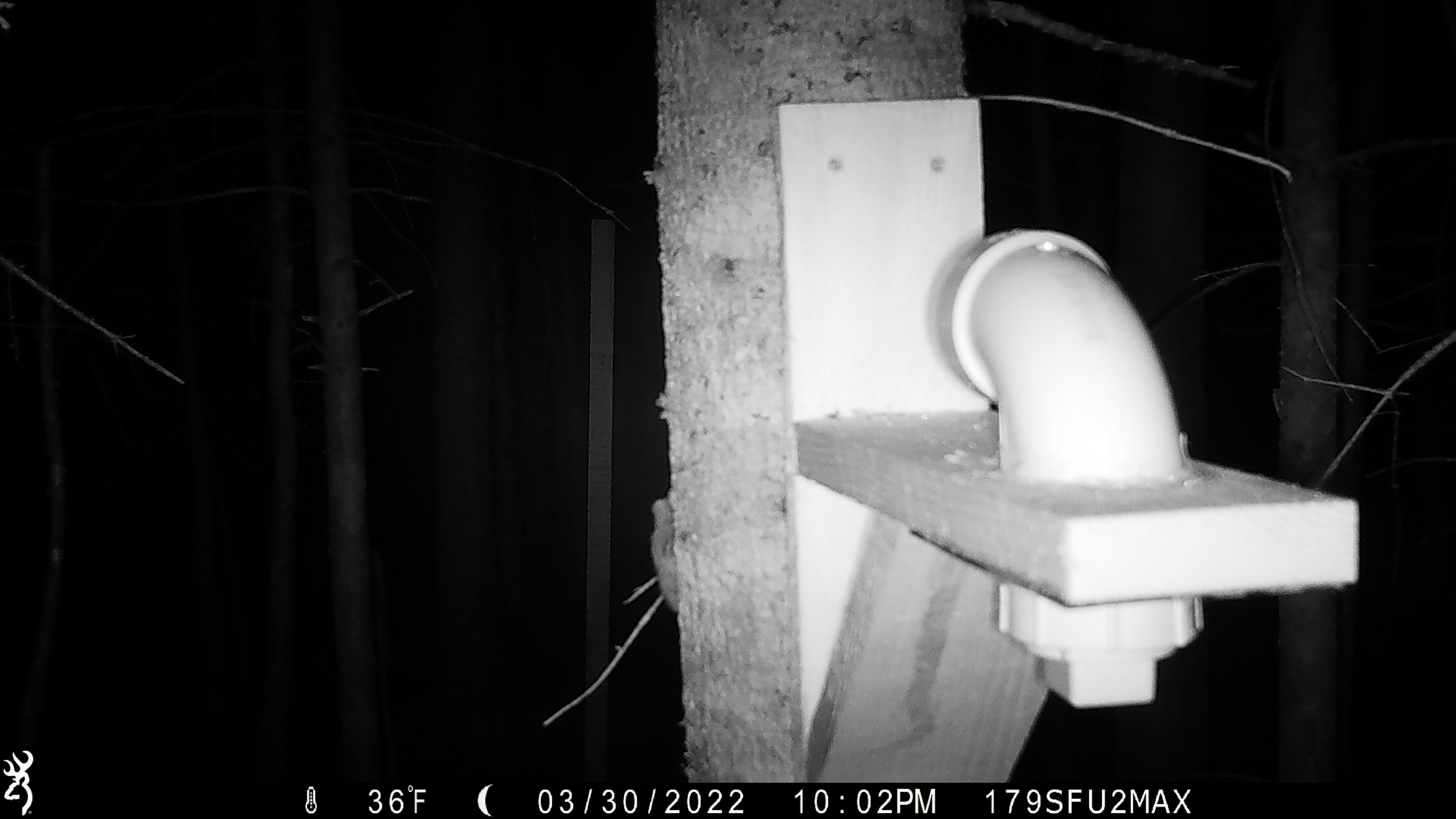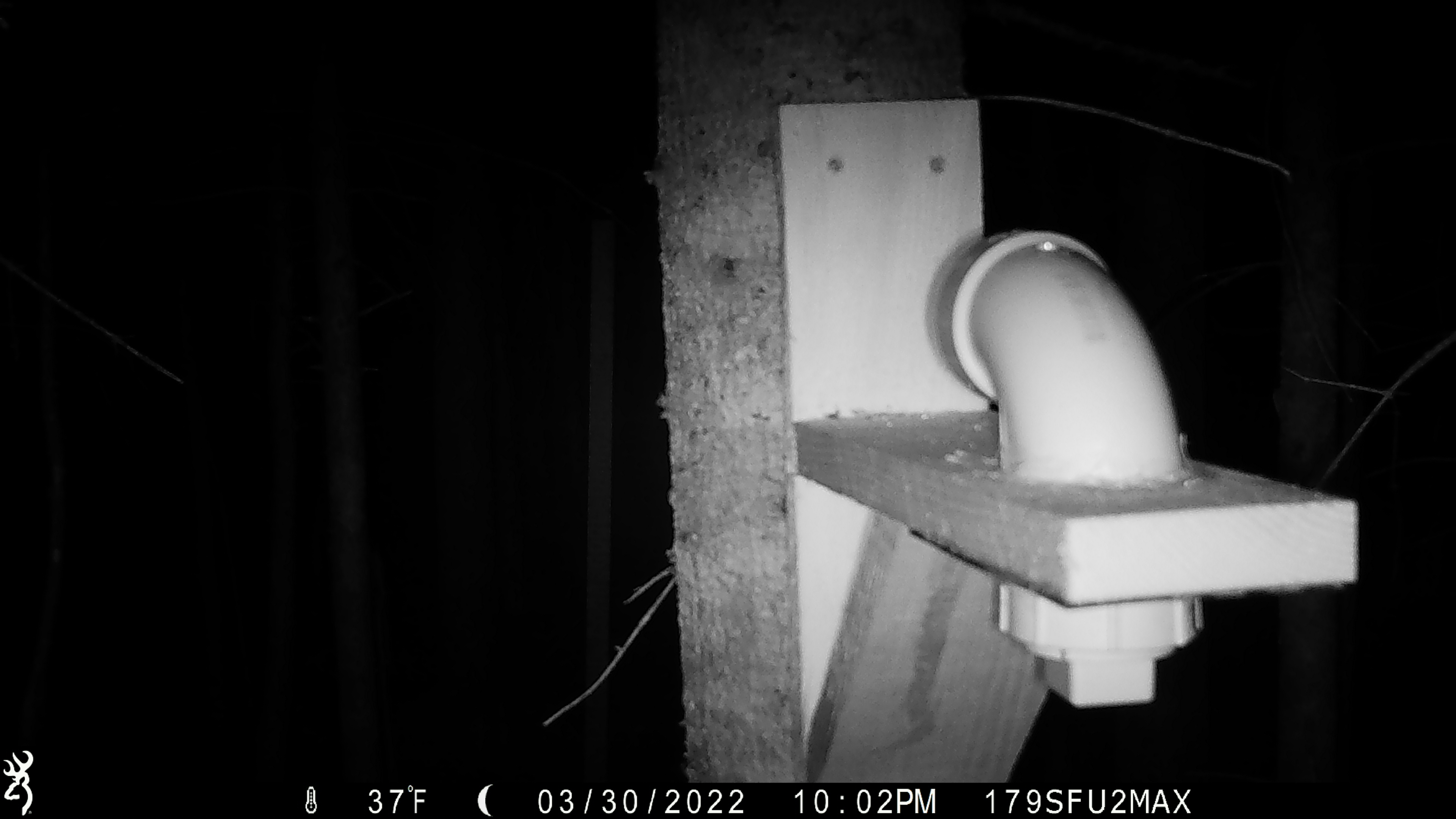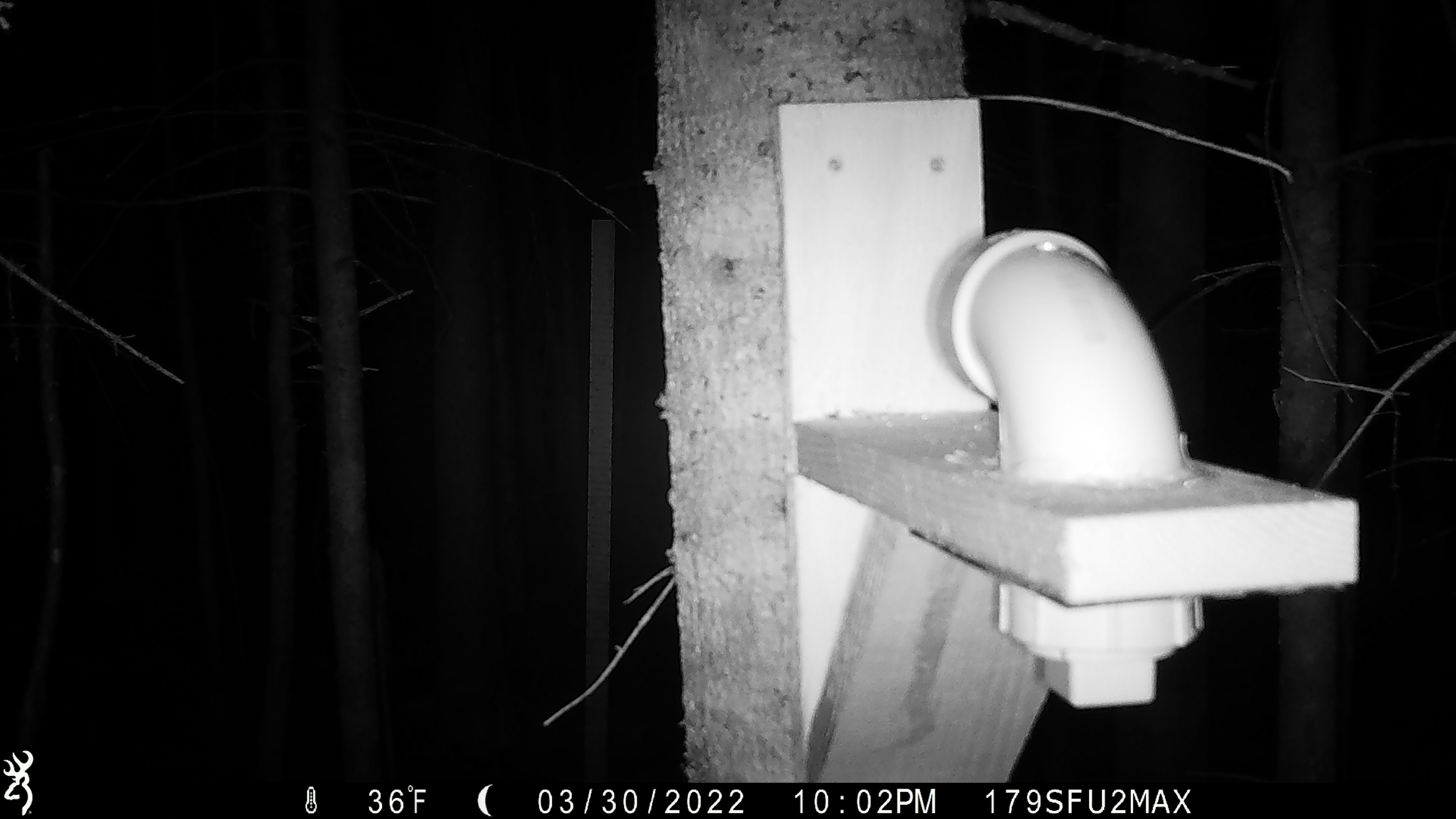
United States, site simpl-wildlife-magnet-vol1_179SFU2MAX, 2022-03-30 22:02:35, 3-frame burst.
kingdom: Animalia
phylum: Chordata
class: Mammalia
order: Rodentia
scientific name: Rodentia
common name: mouse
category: mouse sp.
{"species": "mouse sp. (mouse) (Rodentia)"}